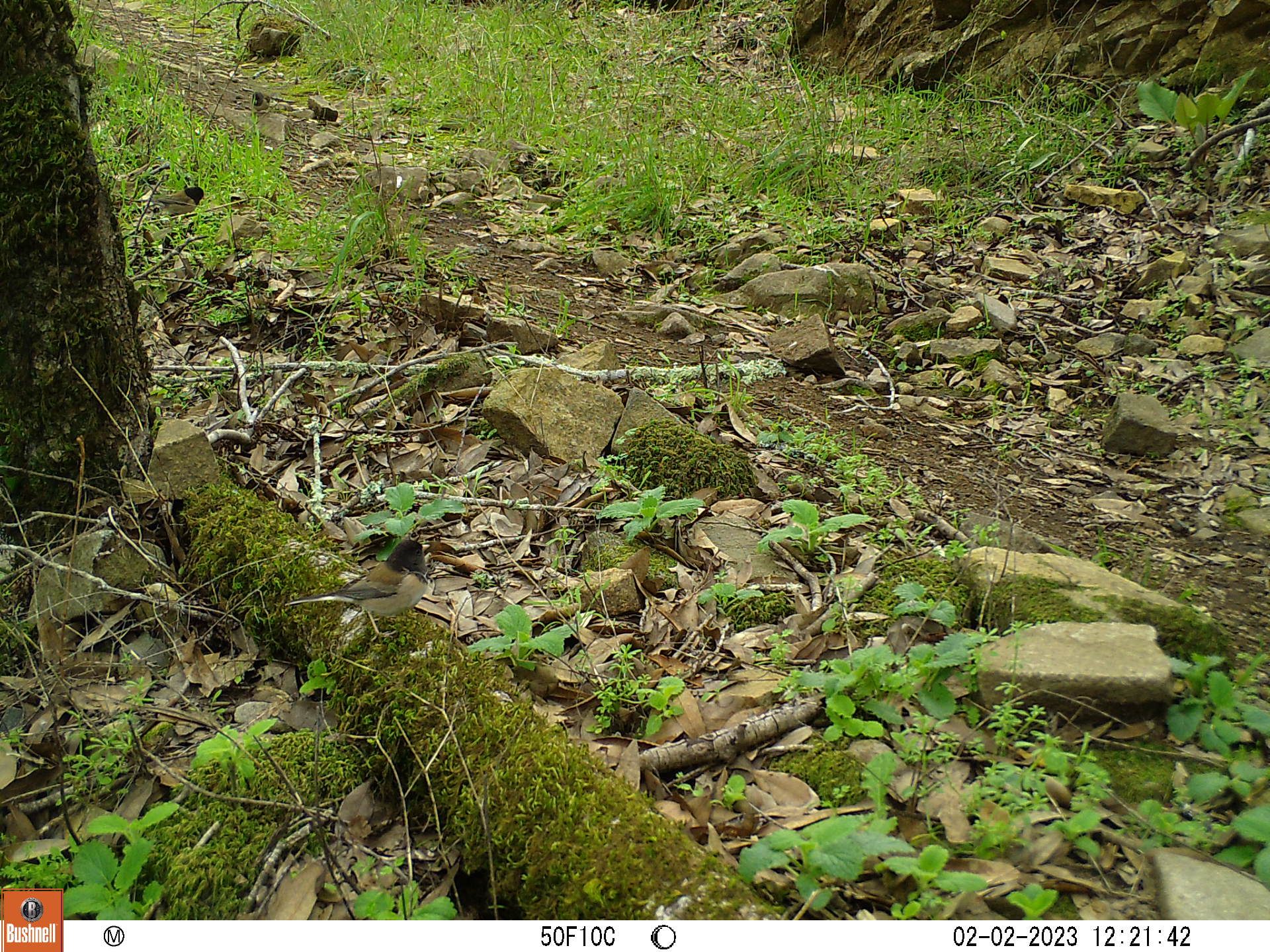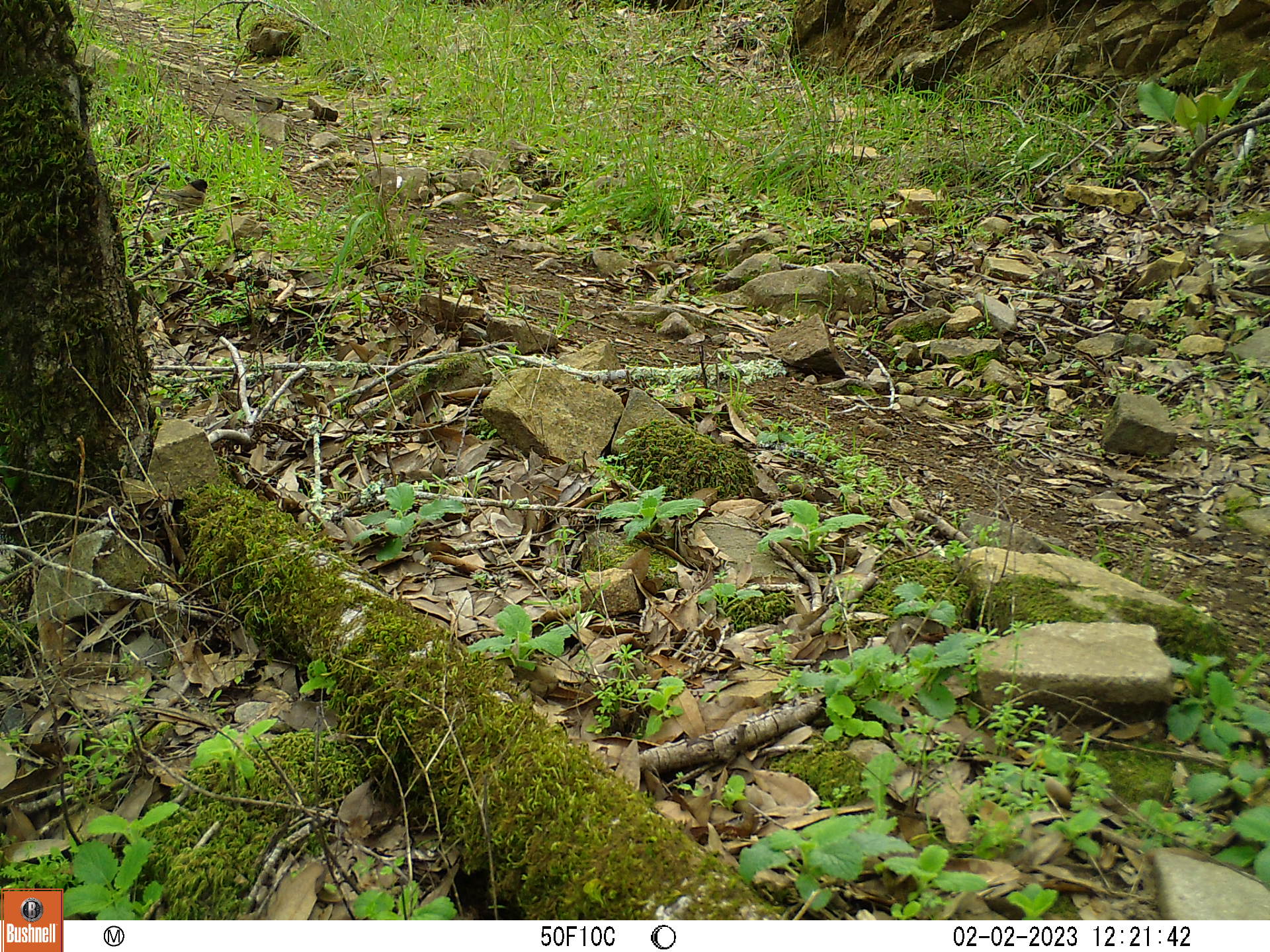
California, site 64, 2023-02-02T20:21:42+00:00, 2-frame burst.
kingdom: Animalia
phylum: Chordata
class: Aves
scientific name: Aves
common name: bird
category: unknown bird